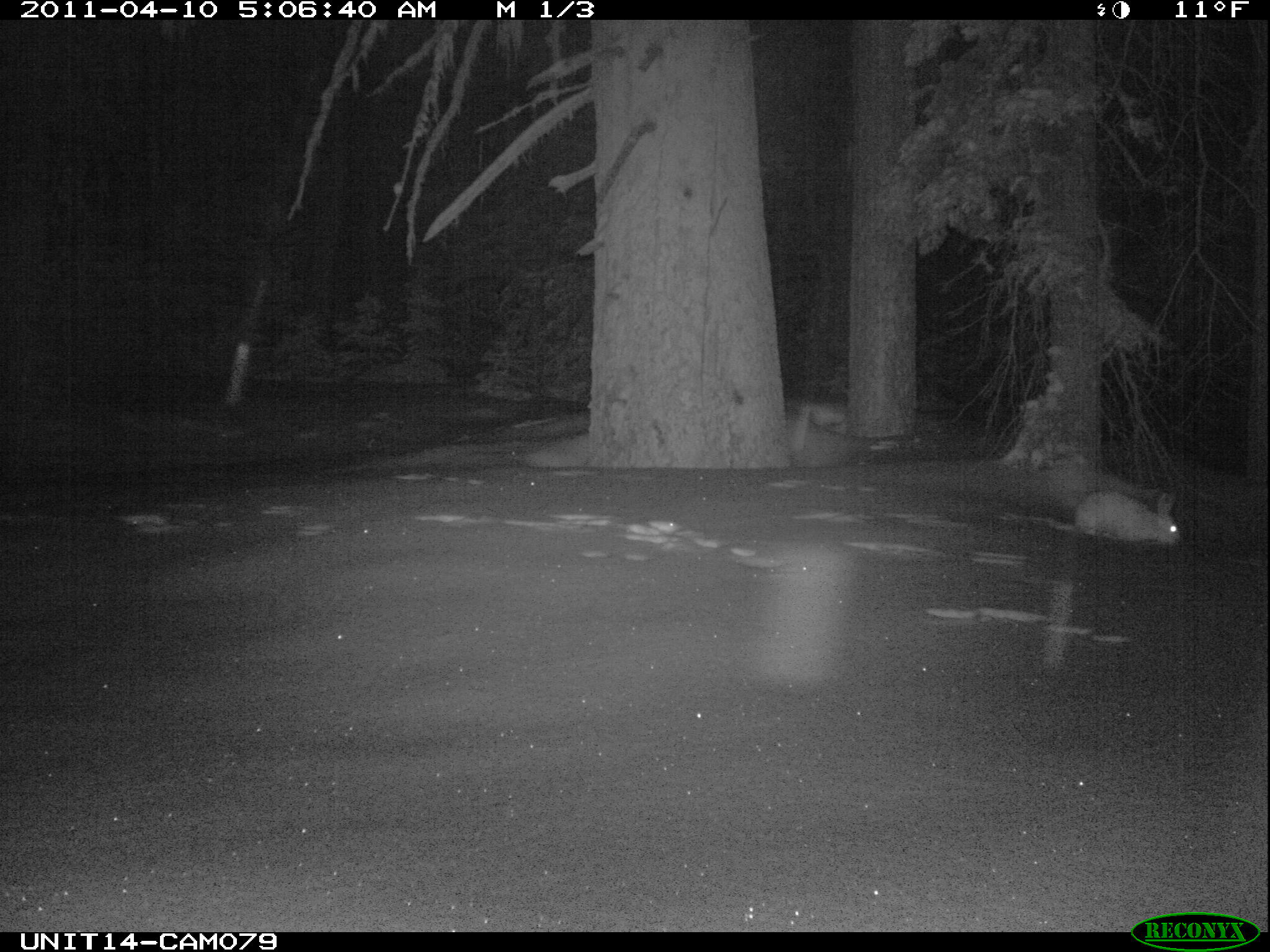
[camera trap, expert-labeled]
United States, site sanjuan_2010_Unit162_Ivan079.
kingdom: Animalia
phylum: Chordata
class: Mammalia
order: Lagomorpha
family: Leporidae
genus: Lepus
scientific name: Lepus americanus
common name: snowshoe hare